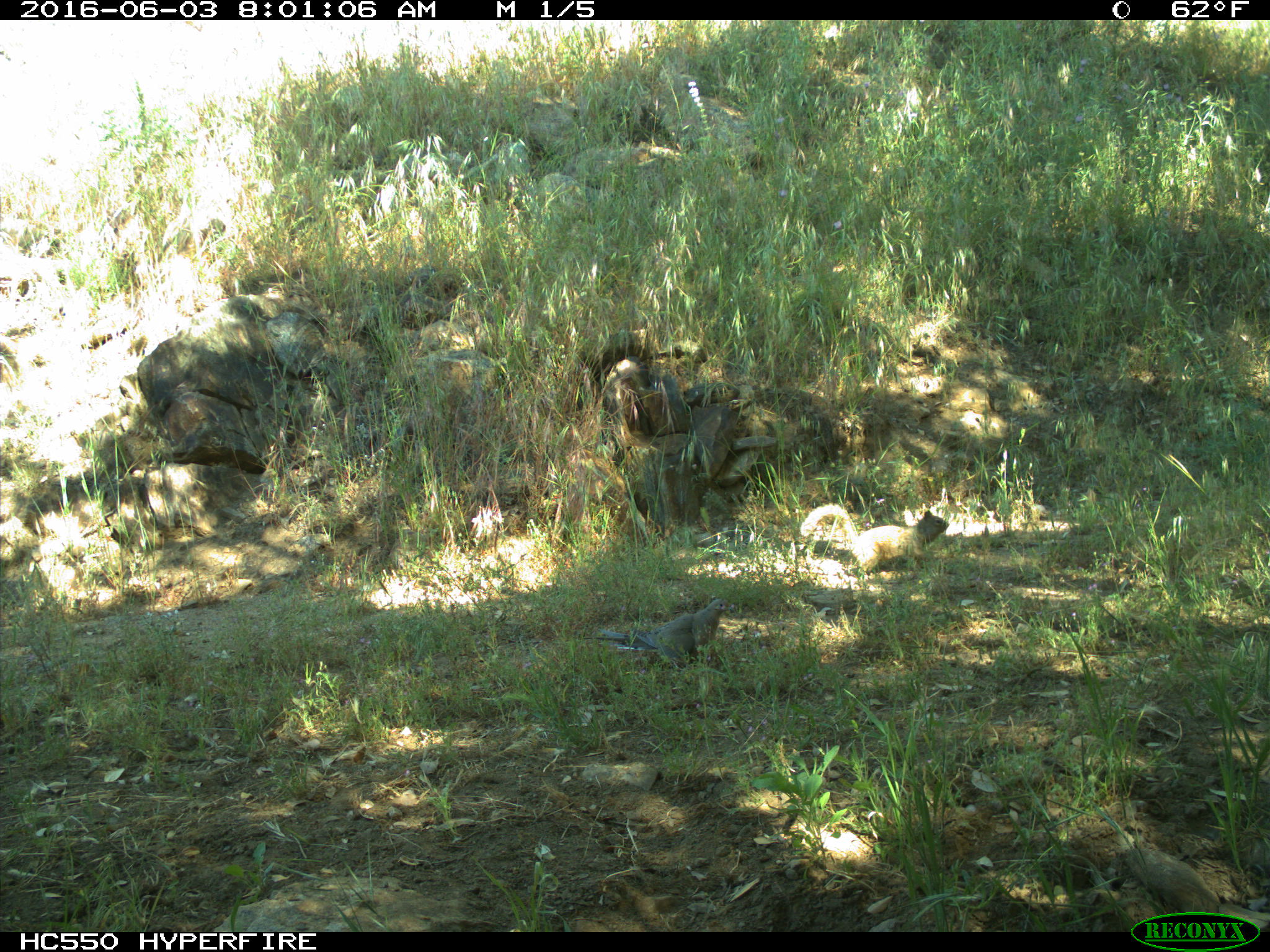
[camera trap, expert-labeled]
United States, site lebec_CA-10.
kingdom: Animalia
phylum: Chordata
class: Aves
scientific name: Aves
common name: birds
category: unidentified bird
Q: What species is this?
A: Unidentified bird (birds) (Aves).